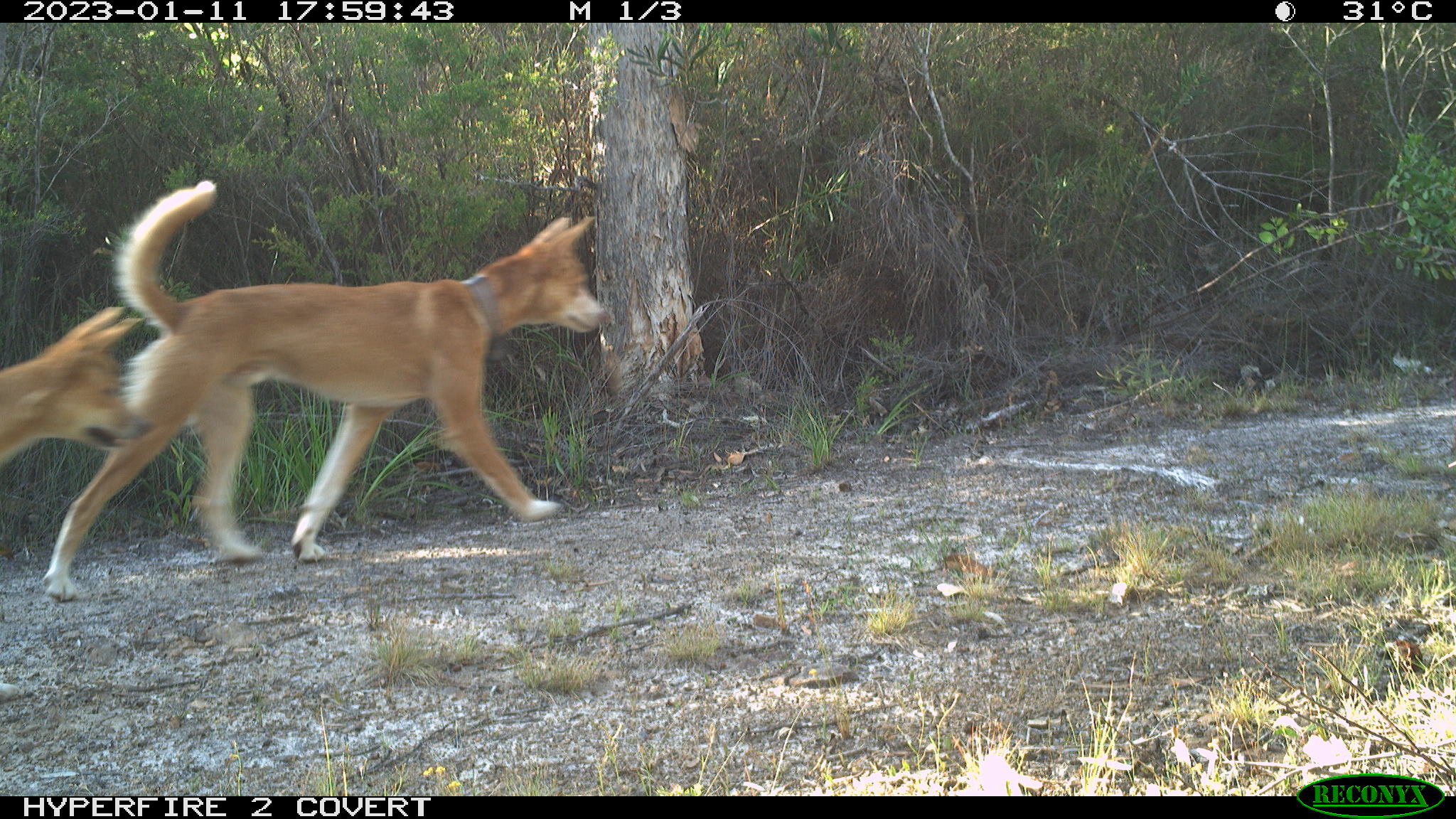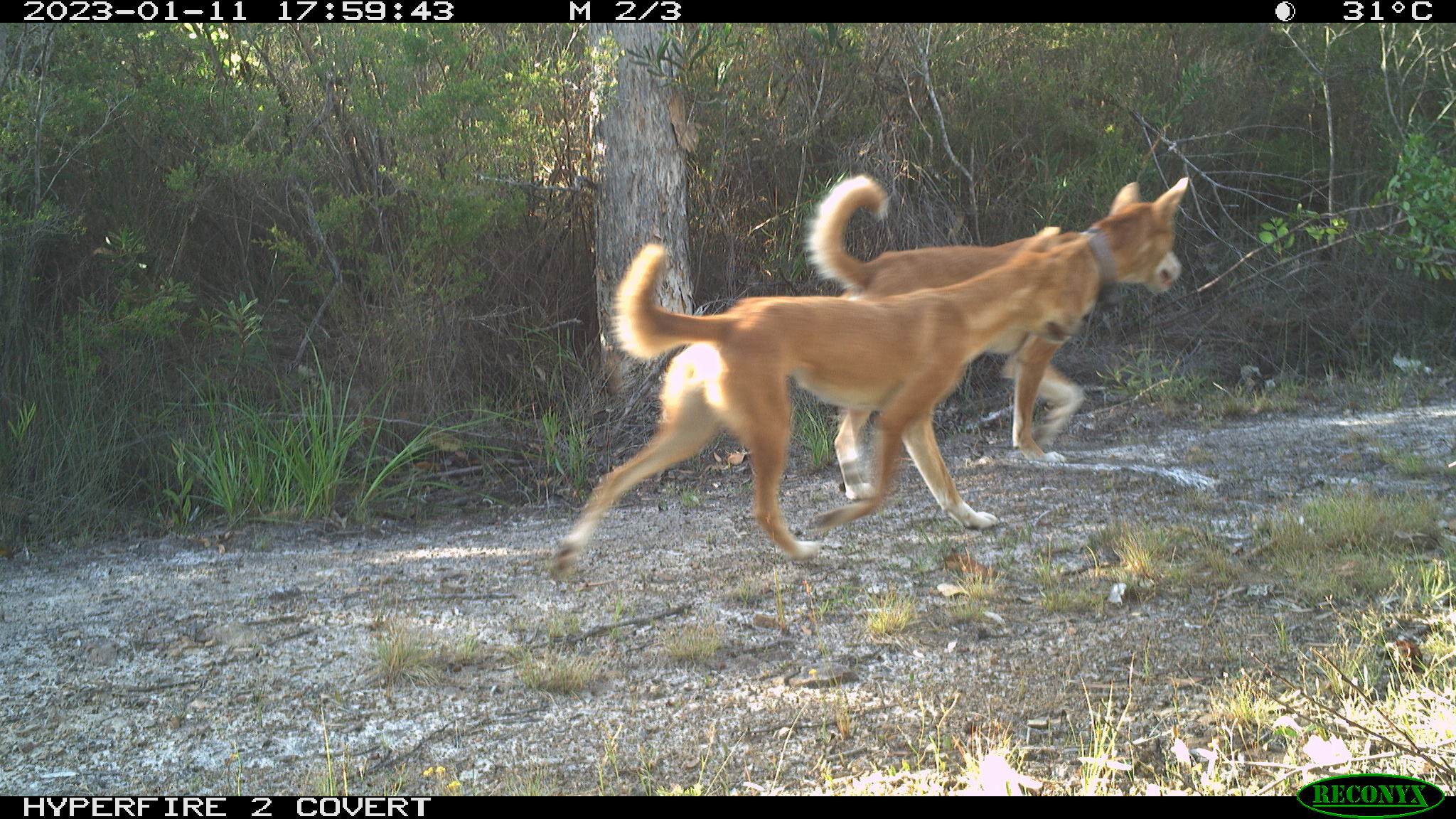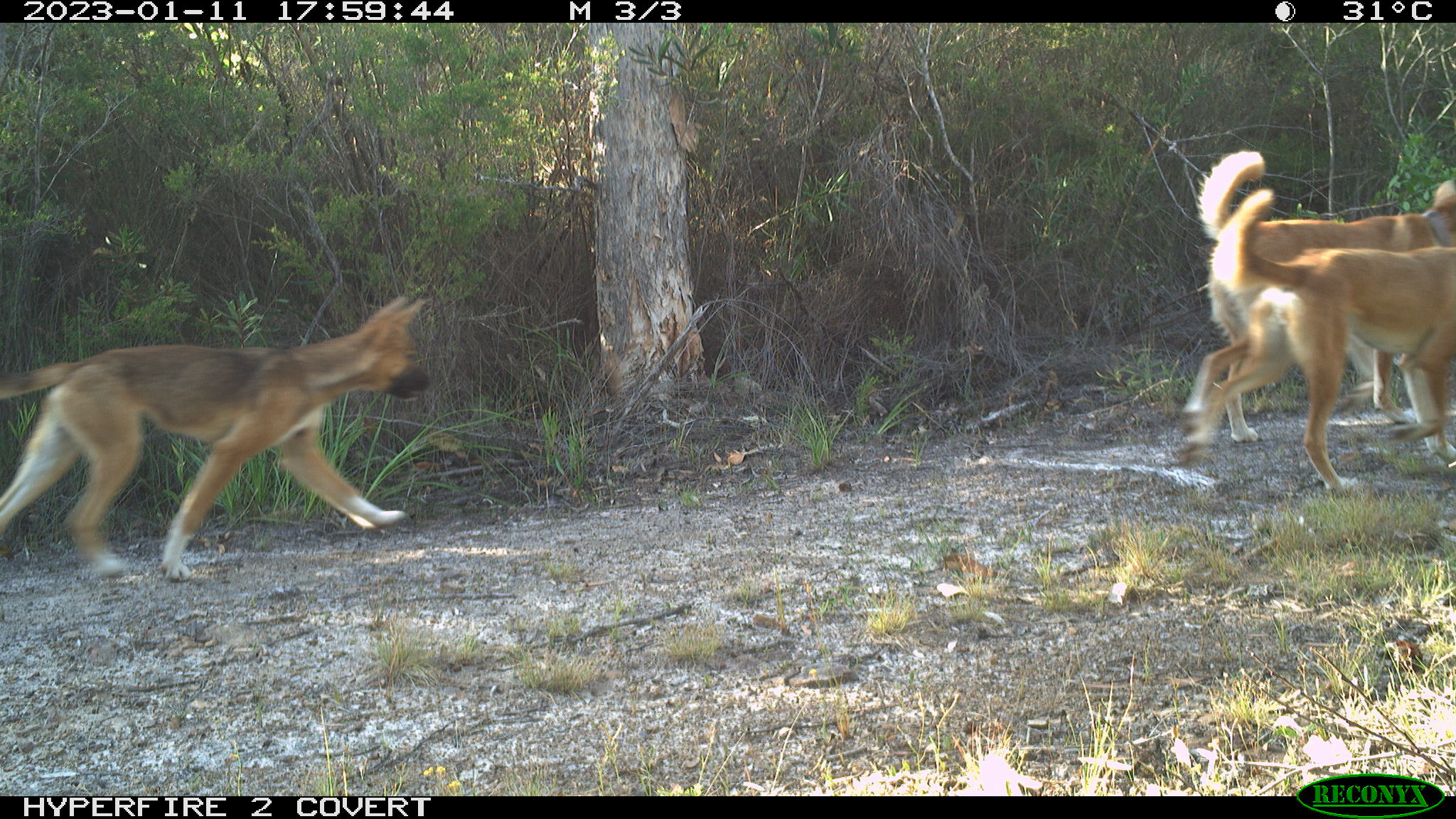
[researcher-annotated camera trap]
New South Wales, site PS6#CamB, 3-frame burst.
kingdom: Animalia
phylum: Chordata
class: Mammalia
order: Carnivora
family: Canidae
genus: Canis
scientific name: Canis familiaris dingo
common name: dingo